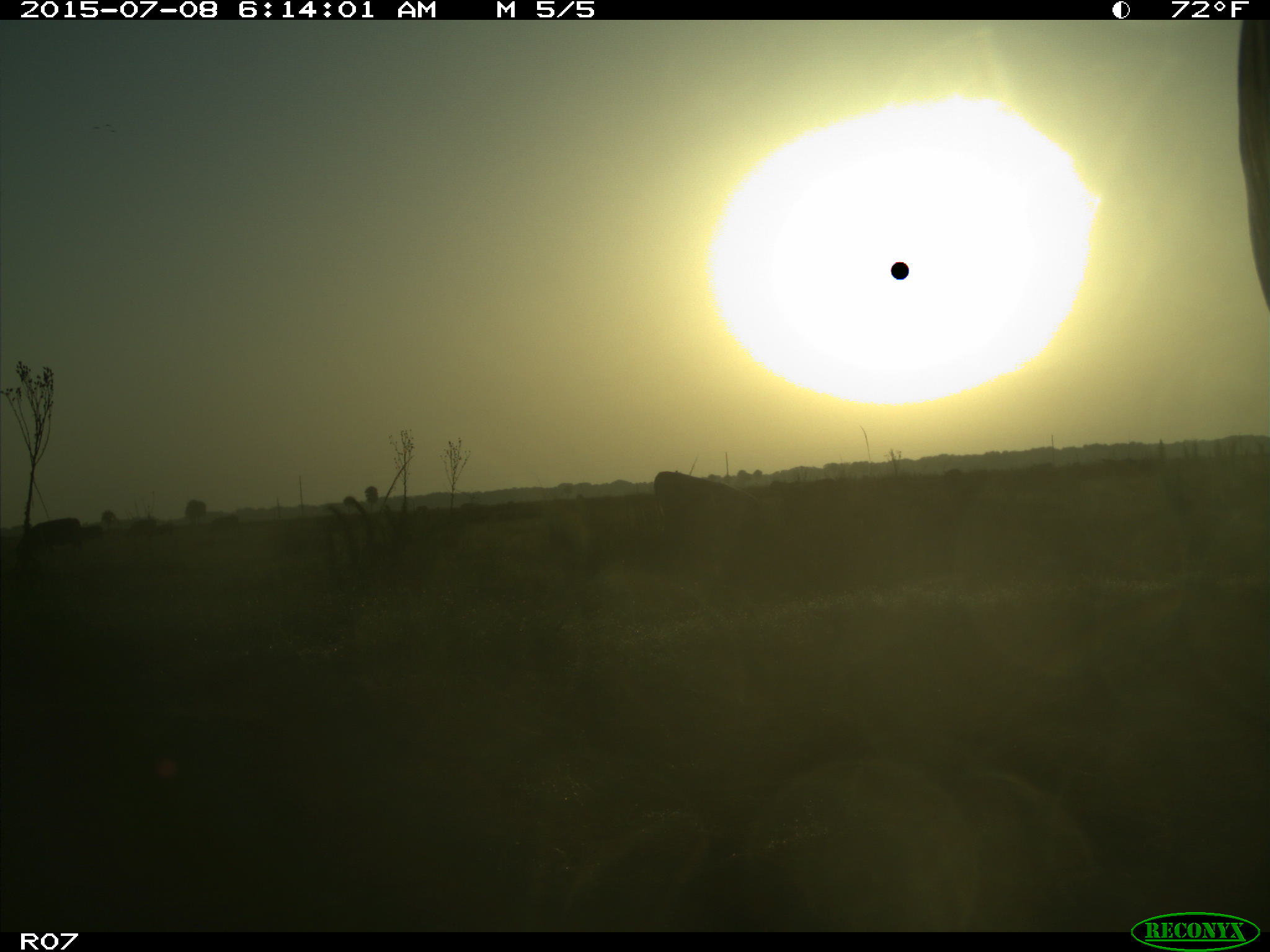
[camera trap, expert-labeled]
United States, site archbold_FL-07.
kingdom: Animalia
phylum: Chordata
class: Mammalia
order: Artiodactyla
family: Bovidae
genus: Bos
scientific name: Bos taurus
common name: domestic cow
Bos taurus (domestic cow).